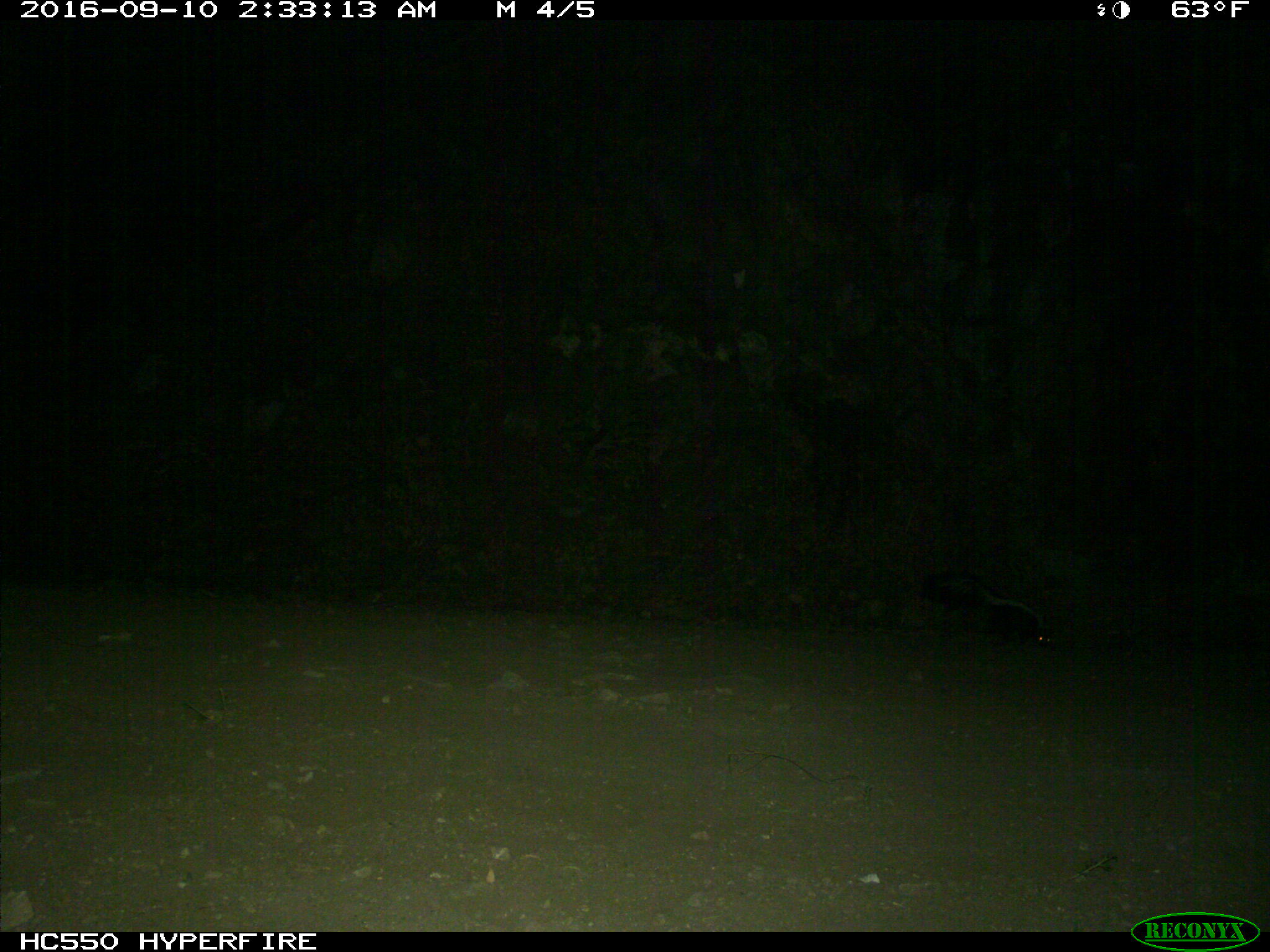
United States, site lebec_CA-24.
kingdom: Animalia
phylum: Chordata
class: Mammalia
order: Carnivora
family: Mephitidae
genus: Mephitis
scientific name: Mephitis mephitis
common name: striped skunk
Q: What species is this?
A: Mephitis mephitis (striped skunk).